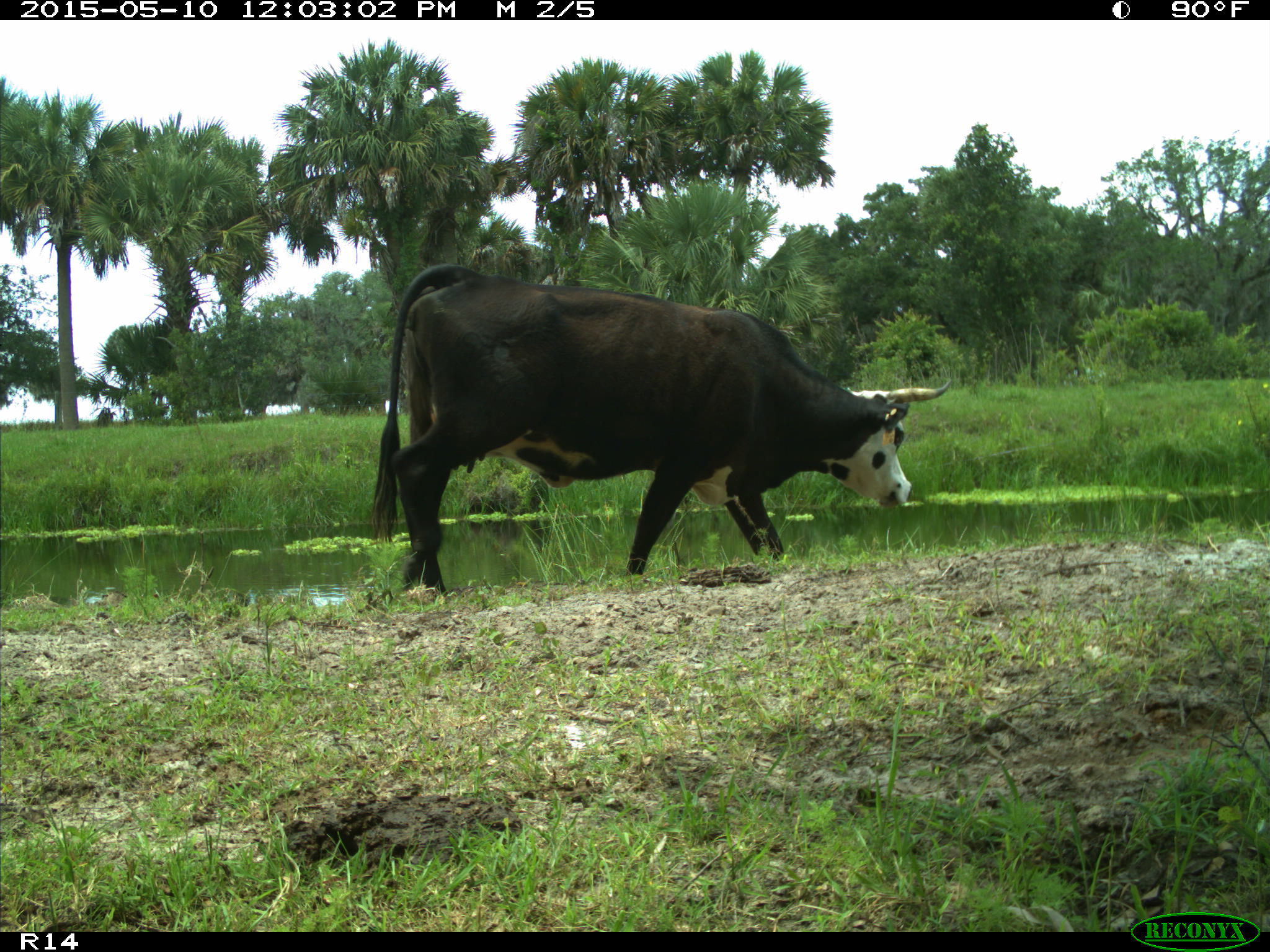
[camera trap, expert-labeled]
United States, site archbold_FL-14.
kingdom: Animalia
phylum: Chordata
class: Mammalia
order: Artiodactyla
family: Bovidae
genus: Bos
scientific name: Bos taurus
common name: domestic cow